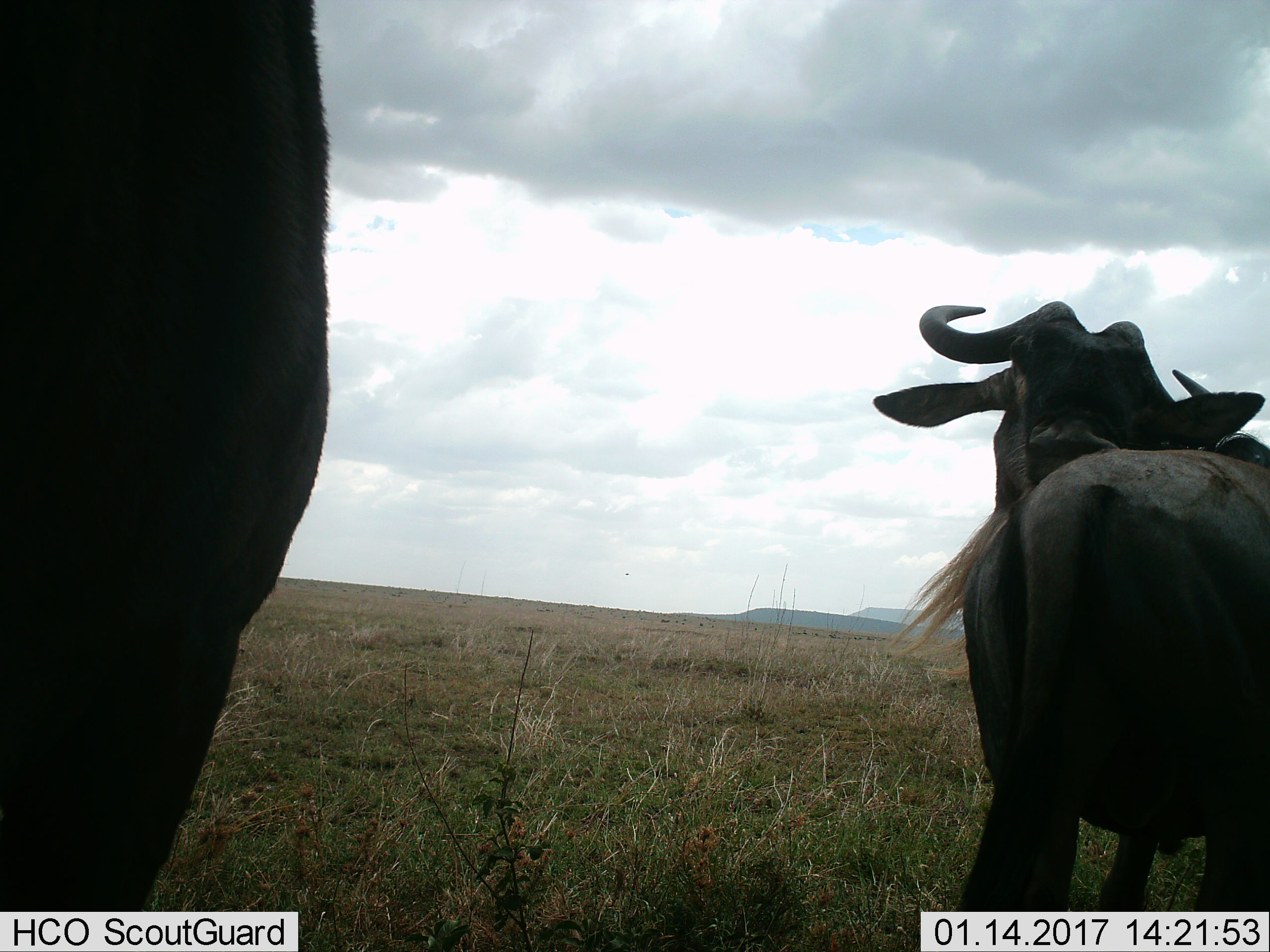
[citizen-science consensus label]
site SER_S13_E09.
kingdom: Animalia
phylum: Chordata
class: Mammalia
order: Artiodactyla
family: Bovidae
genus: Connochaetes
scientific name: Connochaetes taurinus taurinus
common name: blue wildebeest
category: wildebeestblue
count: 2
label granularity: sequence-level